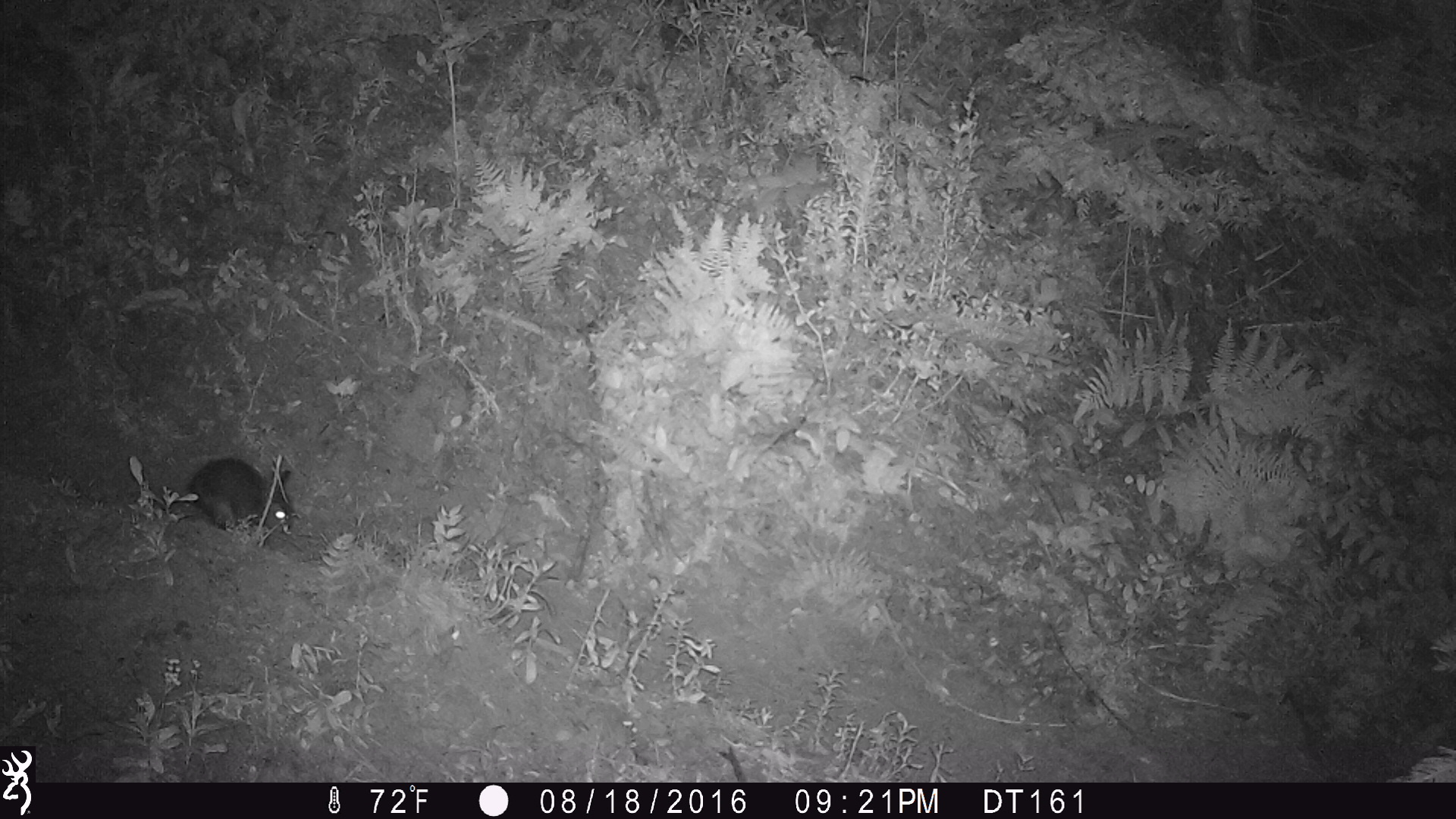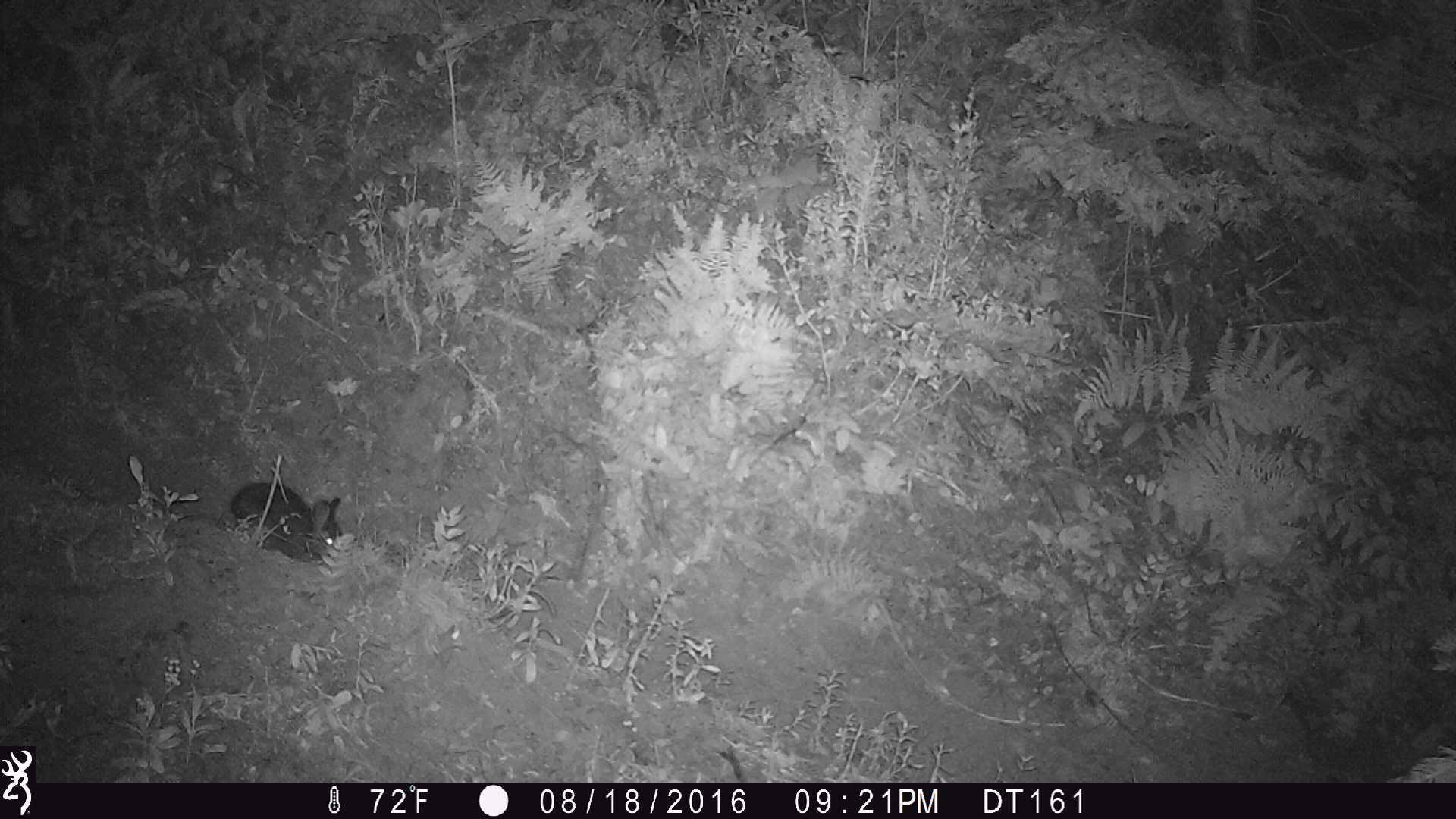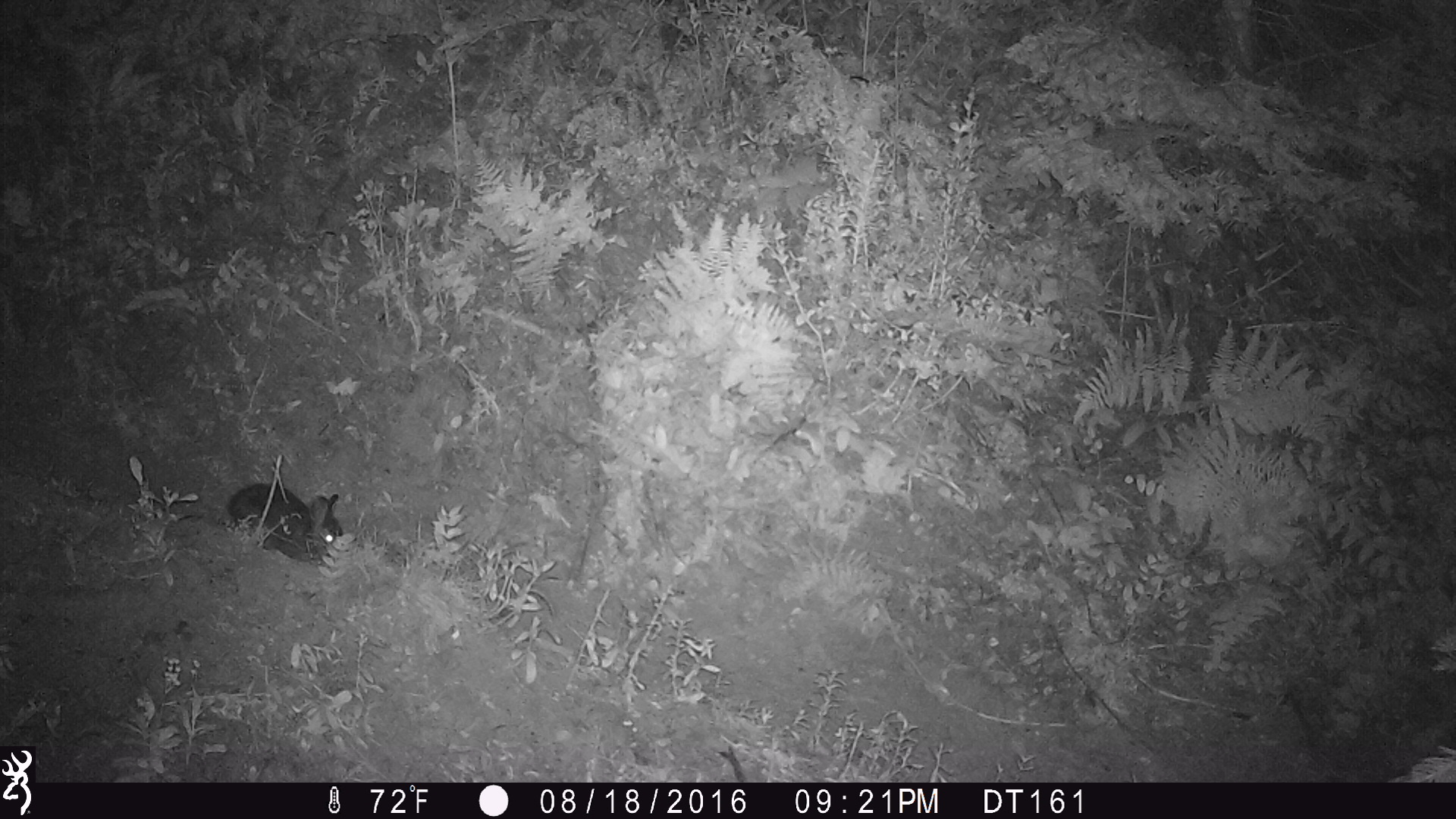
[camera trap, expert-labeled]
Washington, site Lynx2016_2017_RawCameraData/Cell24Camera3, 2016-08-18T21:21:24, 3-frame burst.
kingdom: Animalia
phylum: Chordata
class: Mammalia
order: Lagomorpha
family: Leporidae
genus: Lepus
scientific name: Lepus americanus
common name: snowshoe hare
Lepus americanus (snowshoe hare). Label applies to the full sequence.